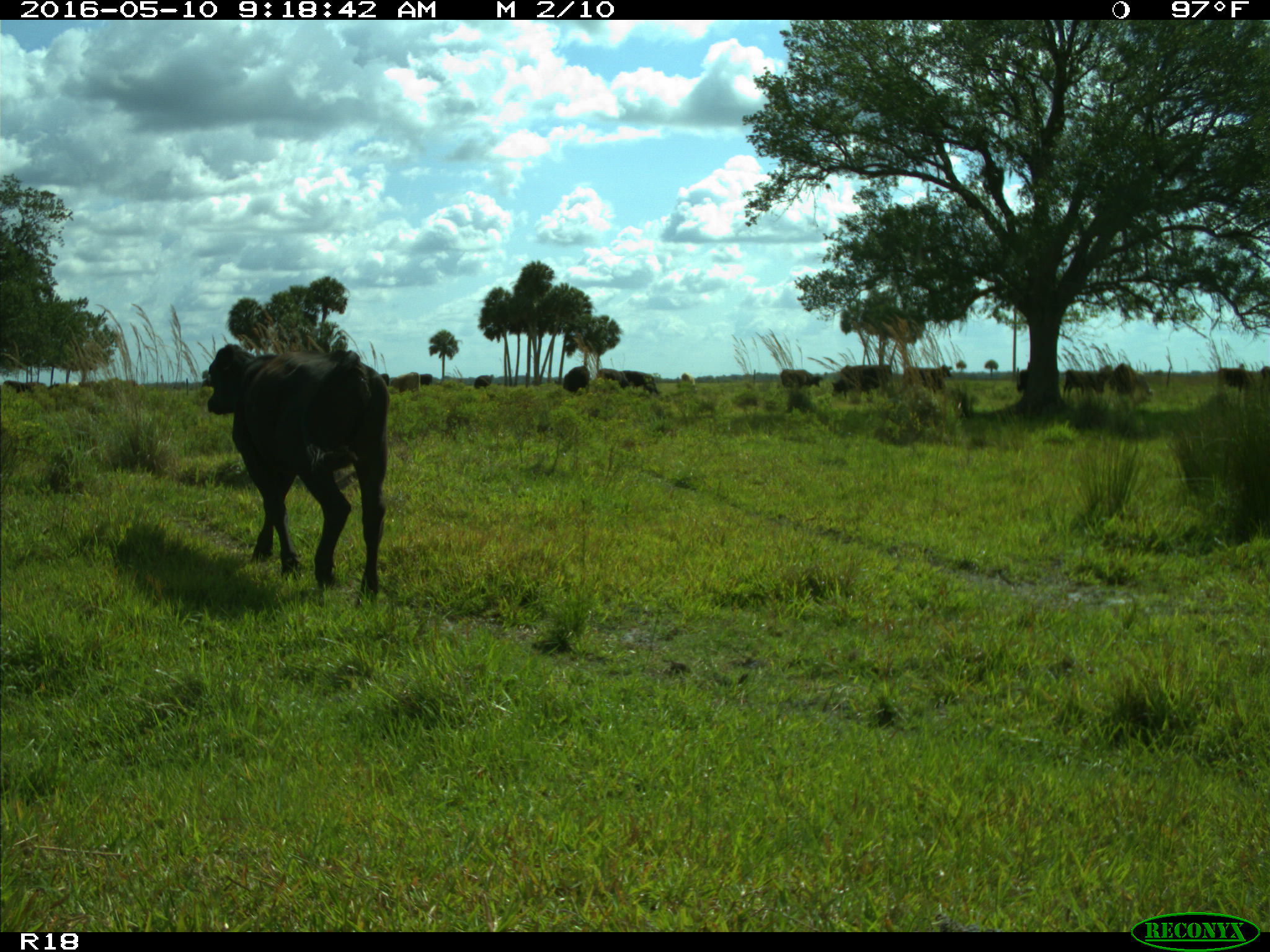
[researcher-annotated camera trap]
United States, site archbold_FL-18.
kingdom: Animalia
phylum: Chordata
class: Mammalia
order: Artiodactyla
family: Bovidae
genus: Bos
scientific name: Bos taurus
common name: domestic cow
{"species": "Bos taurus (domestic cow)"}